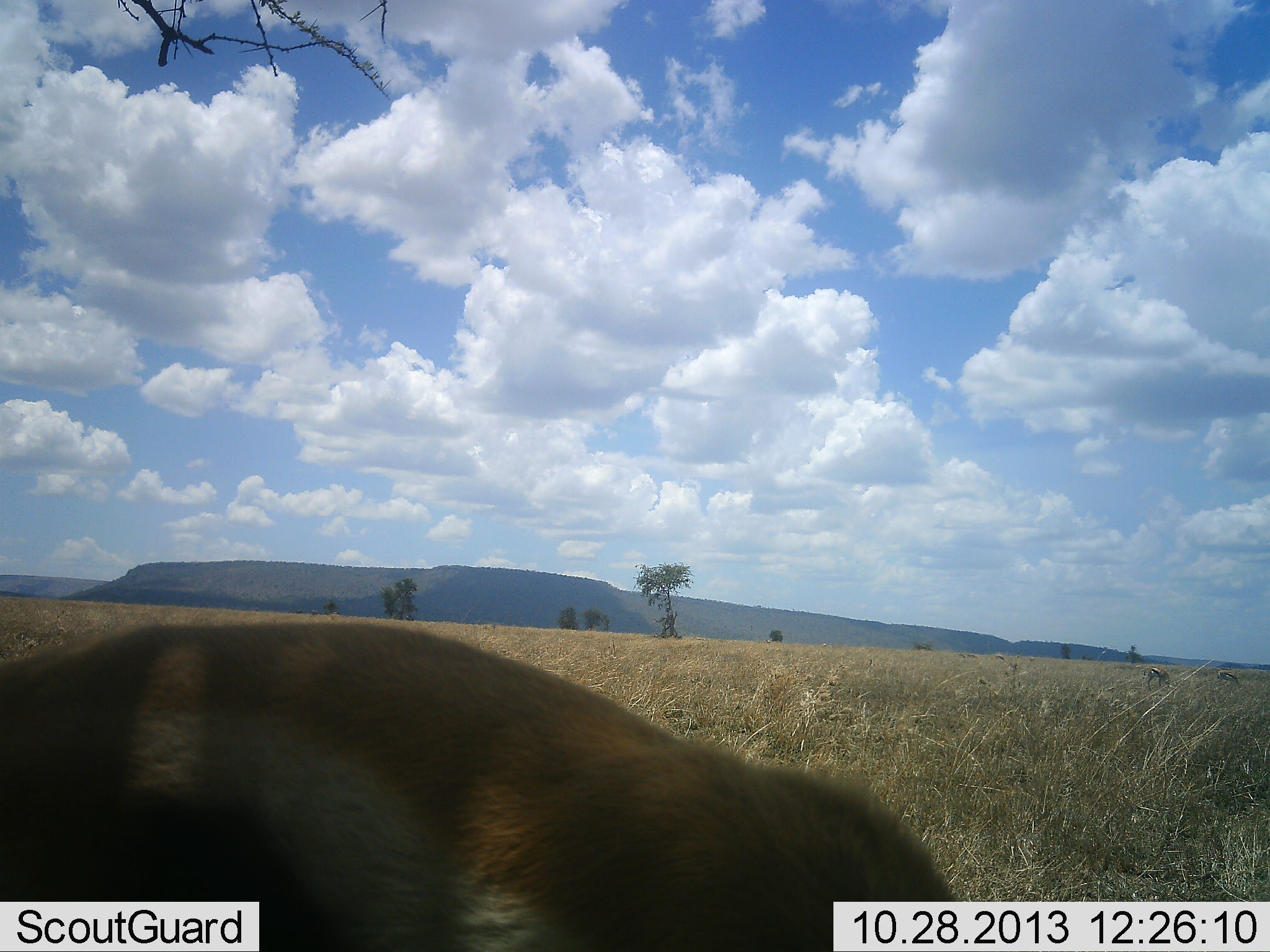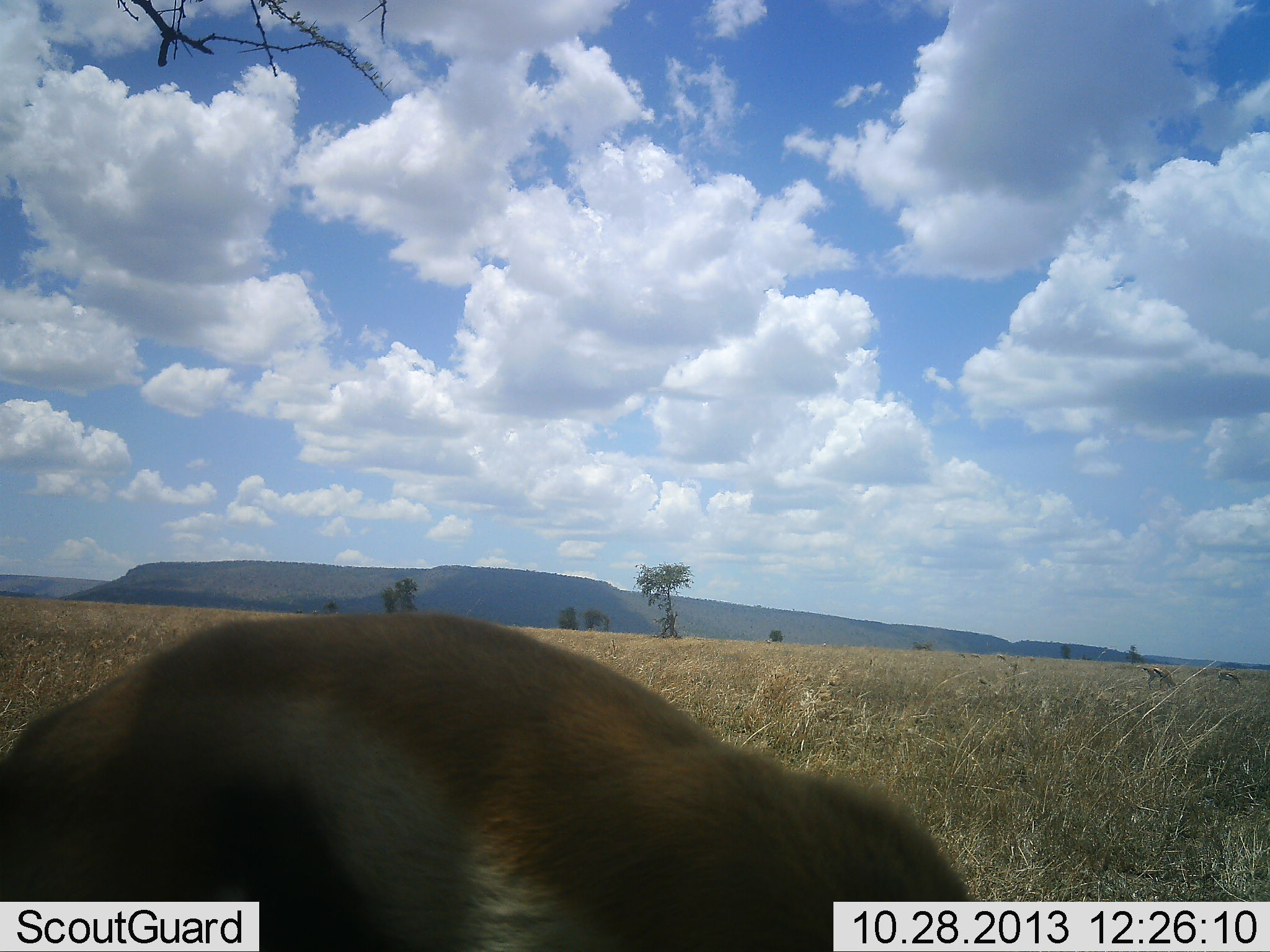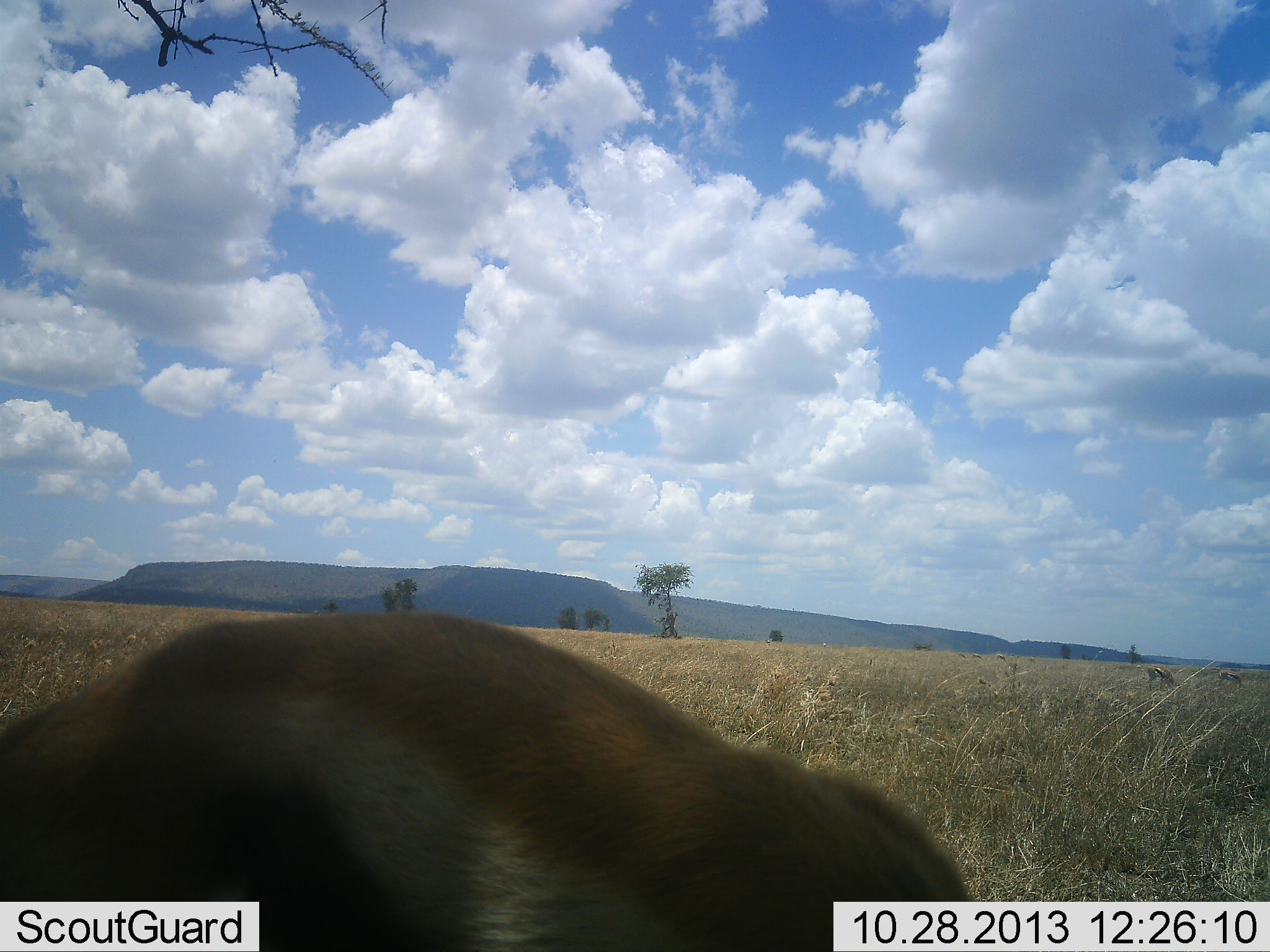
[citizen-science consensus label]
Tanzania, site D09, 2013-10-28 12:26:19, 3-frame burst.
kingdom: Animalia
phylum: Chordata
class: Mammalia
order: Artiodactyla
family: Bovidae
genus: Eudorcas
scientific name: Eudorcas thomsonii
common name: thomson's gazelle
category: gazellethomsons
Gazellethomsons (thomson's gazelle) (Eudorcas thomsonii), count 3. Behavior (volunteer vote fractions): standing 10%, resting 10%, moving 0%, interacting 0%. Young present (vote fraction): 0%. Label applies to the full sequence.